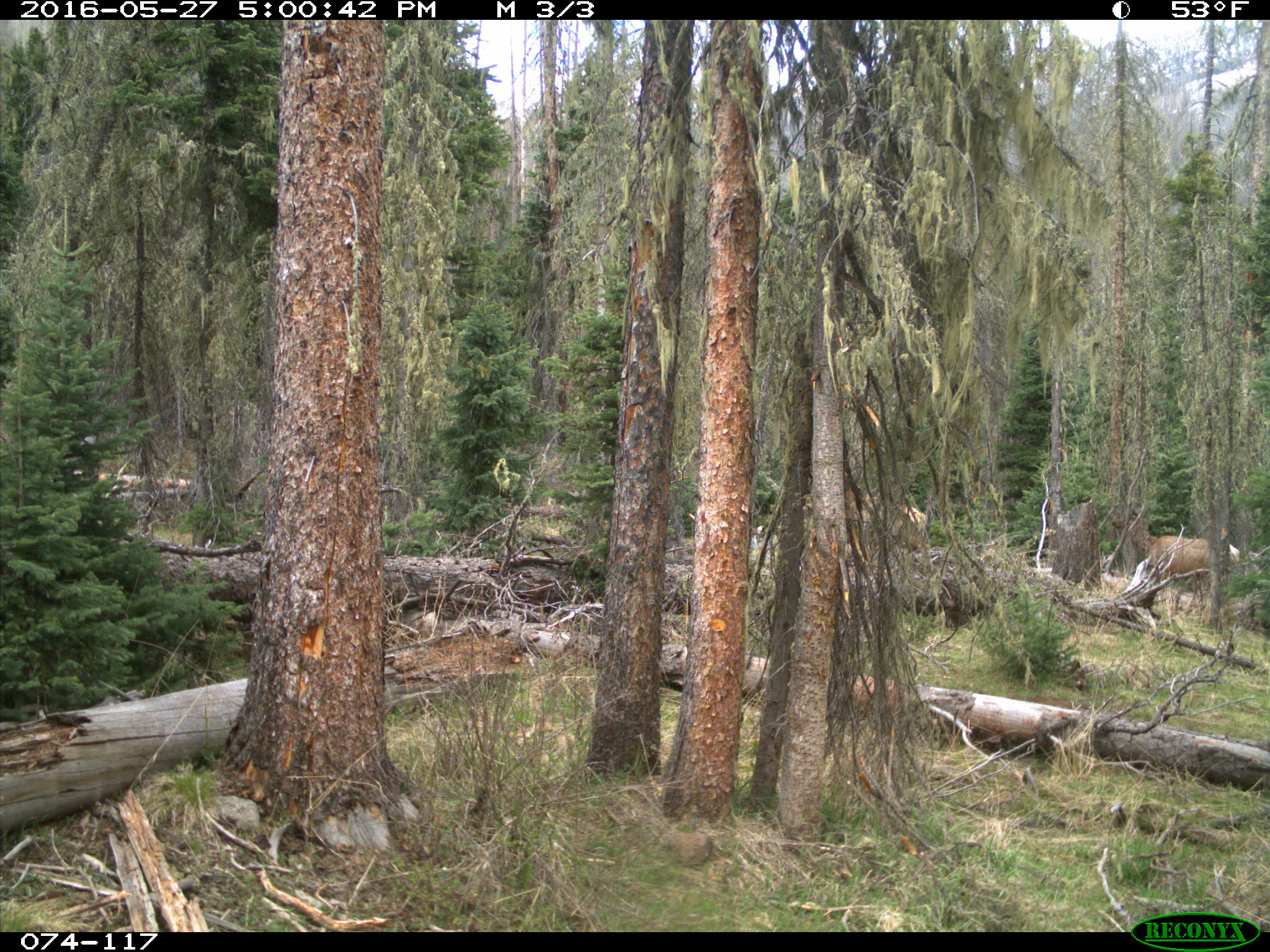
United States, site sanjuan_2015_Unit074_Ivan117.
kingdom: Animalia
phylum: Chordata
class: Mammalia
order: Artiodactyla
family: Cervidae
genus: Cervus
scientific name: Cervus elaphus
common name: red deer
Cervus elaphus (red deer).